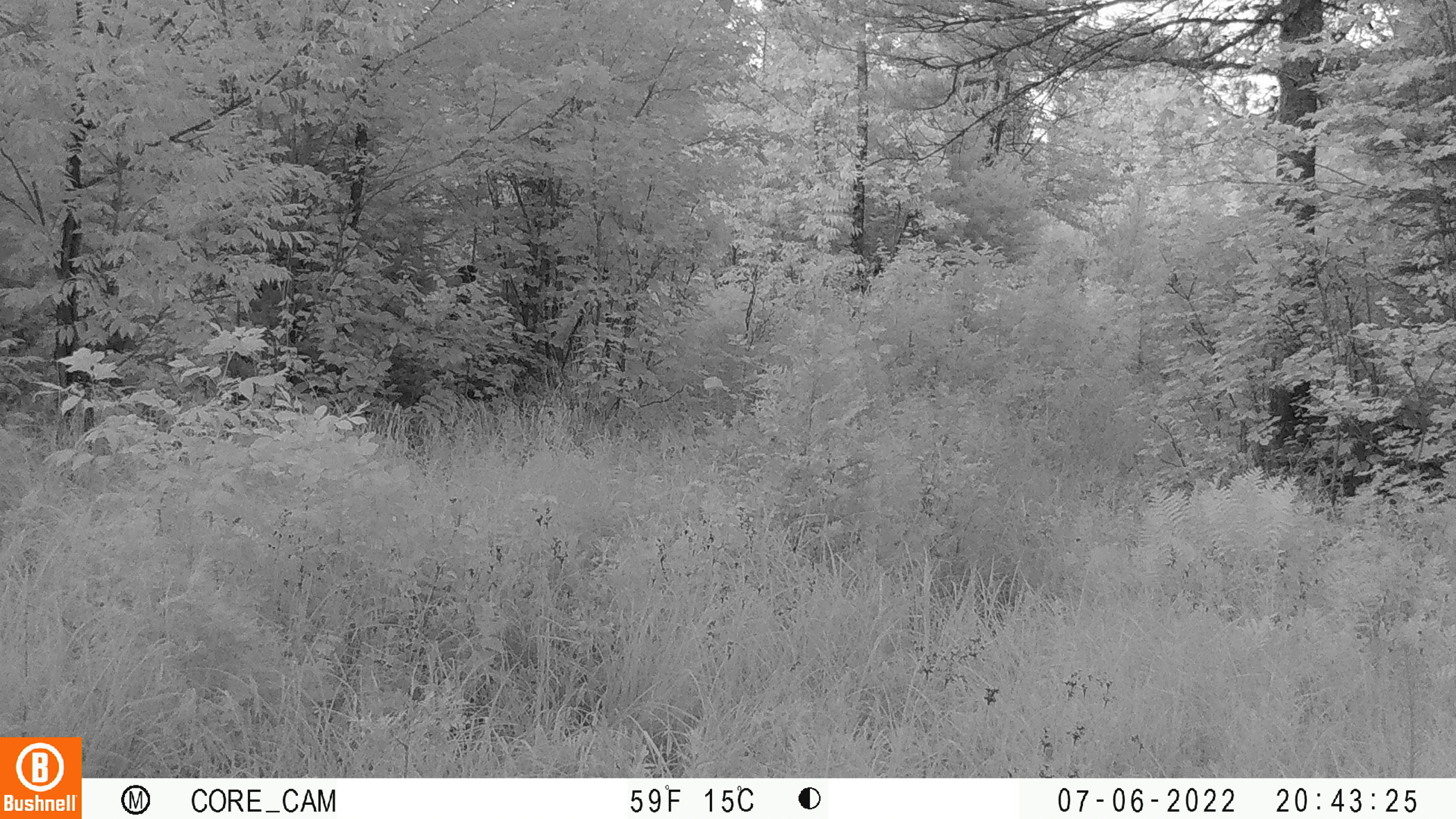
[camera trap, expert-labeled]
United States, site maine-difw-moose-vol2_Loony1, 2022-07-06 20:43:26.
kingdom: Animalia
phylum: Chordata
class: Mammalia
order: Artiodactyla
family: Cervidae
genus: Alces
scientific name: Alces alces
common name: moose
Moose (Alces alces).